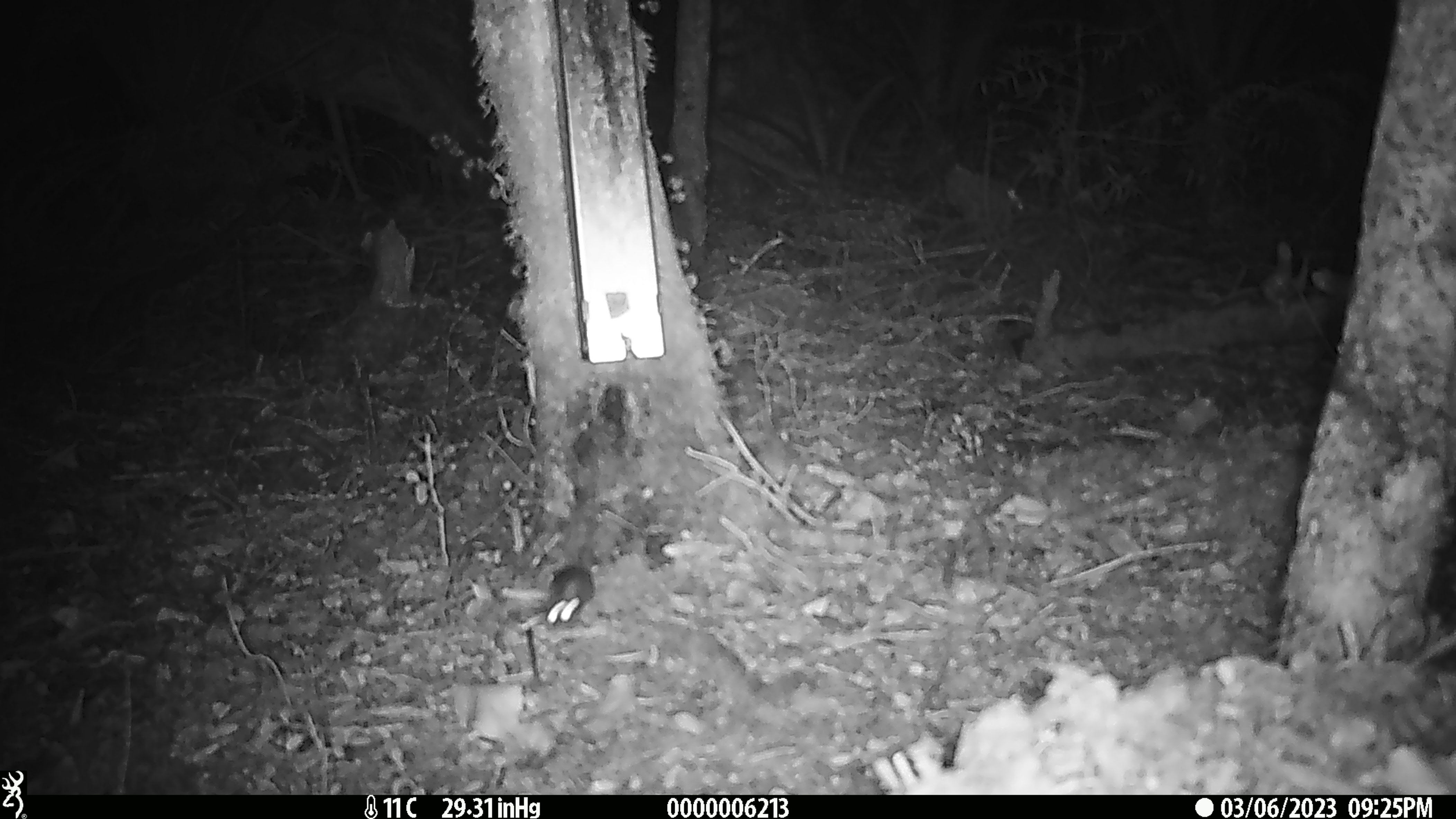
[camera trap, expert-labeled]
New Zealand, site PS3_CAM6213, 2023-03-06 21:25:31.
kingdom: Animalia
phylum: Chordata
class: Mammalia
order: Rodentia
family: Muridae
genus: Mus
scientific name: Mus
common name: mouse